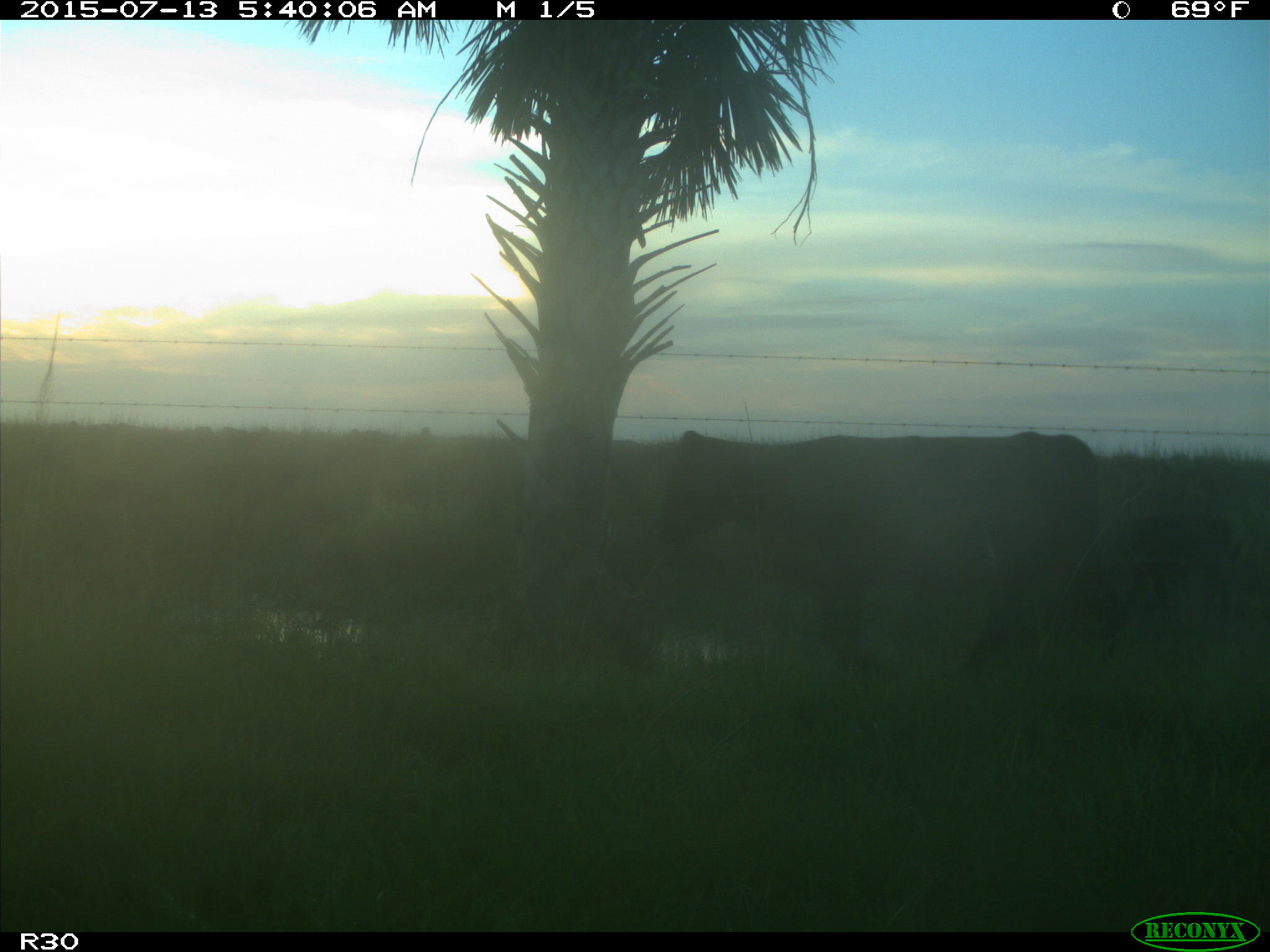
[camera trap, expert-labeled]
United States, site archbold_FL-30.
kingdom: Animalia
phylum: Chordata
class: Mammalia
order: Artiodactyla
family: Bovidae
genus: Bos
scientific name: Bos taurus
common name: domestic cow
Bos taurus (domestic cow).